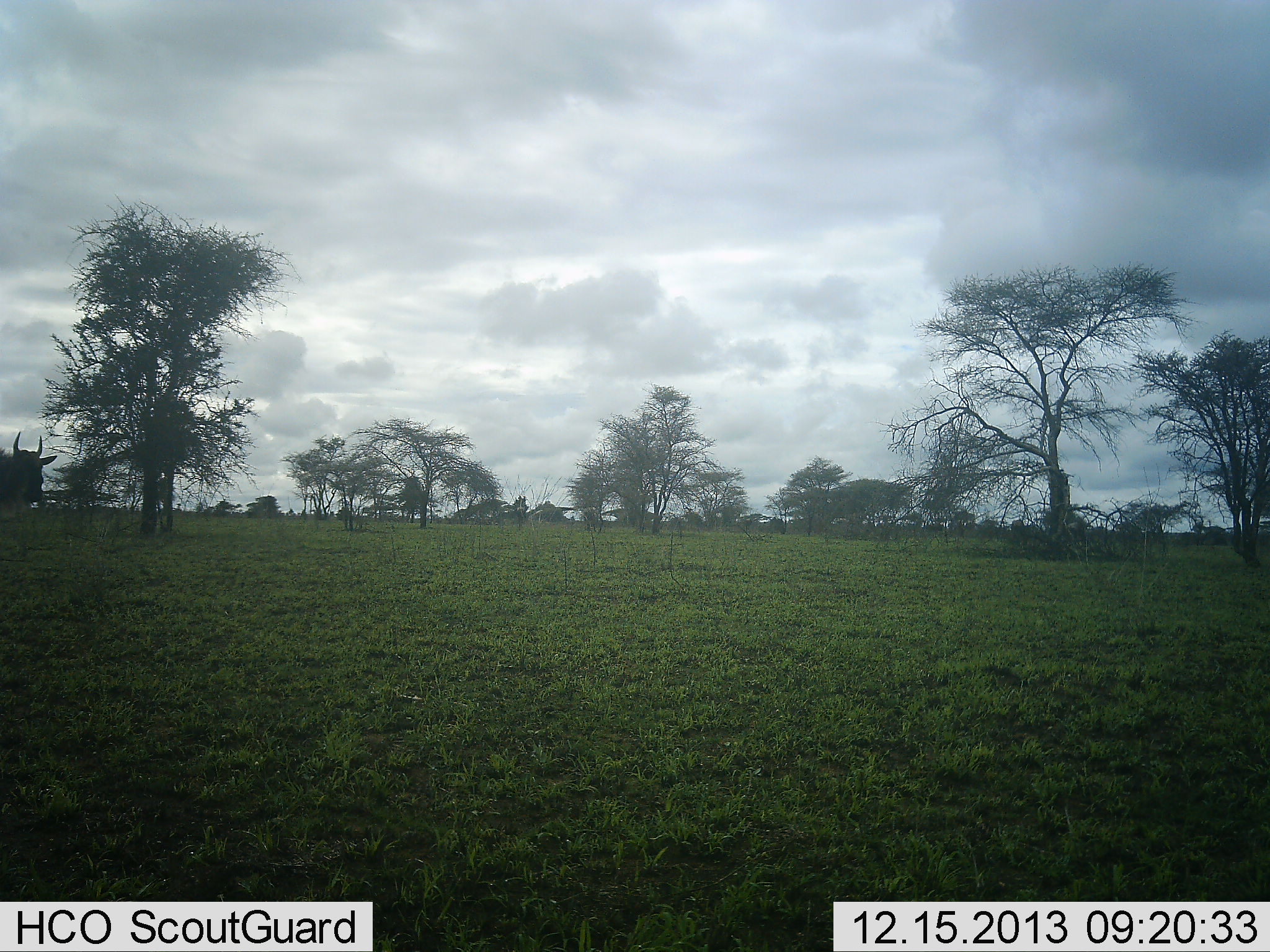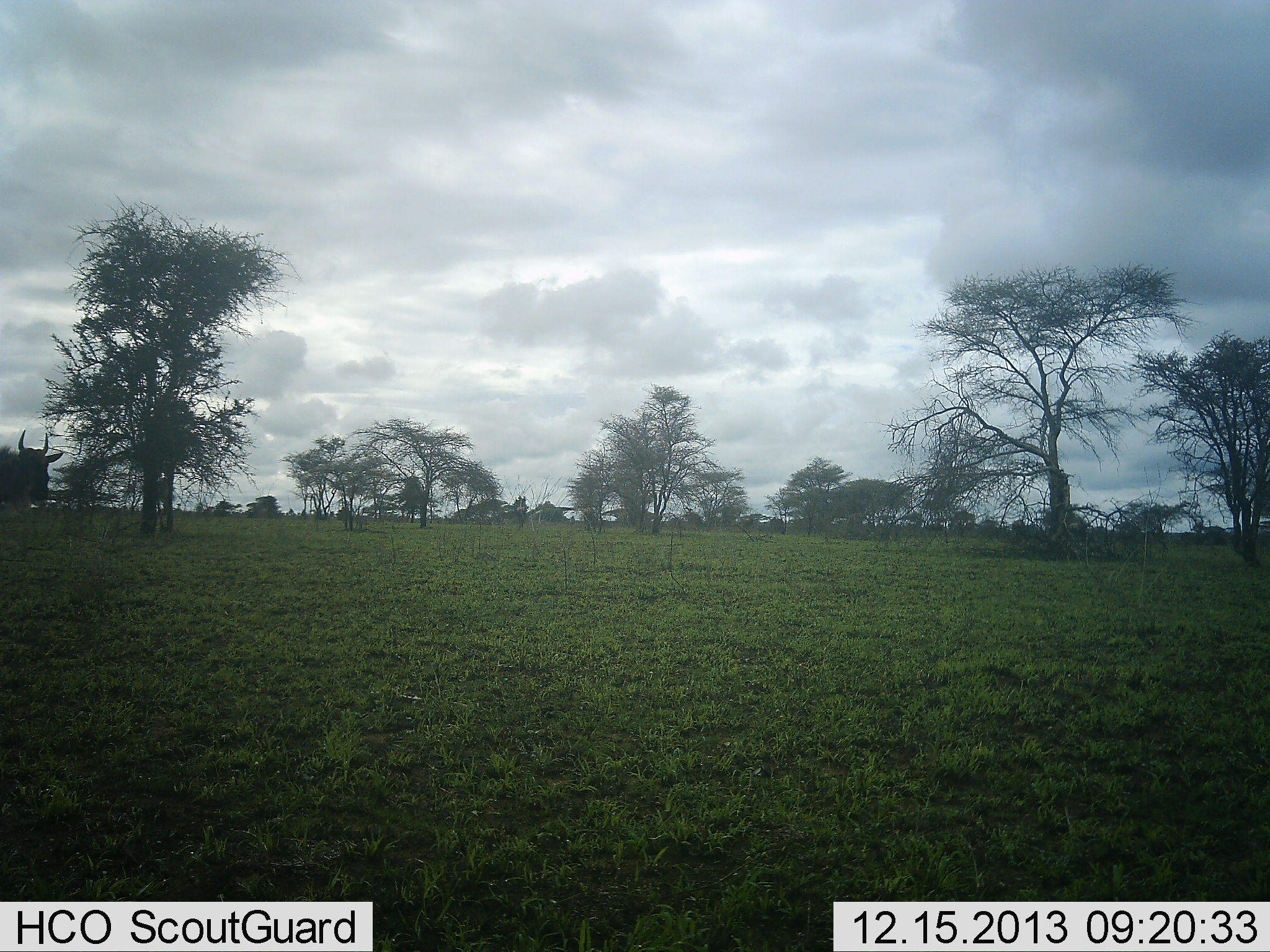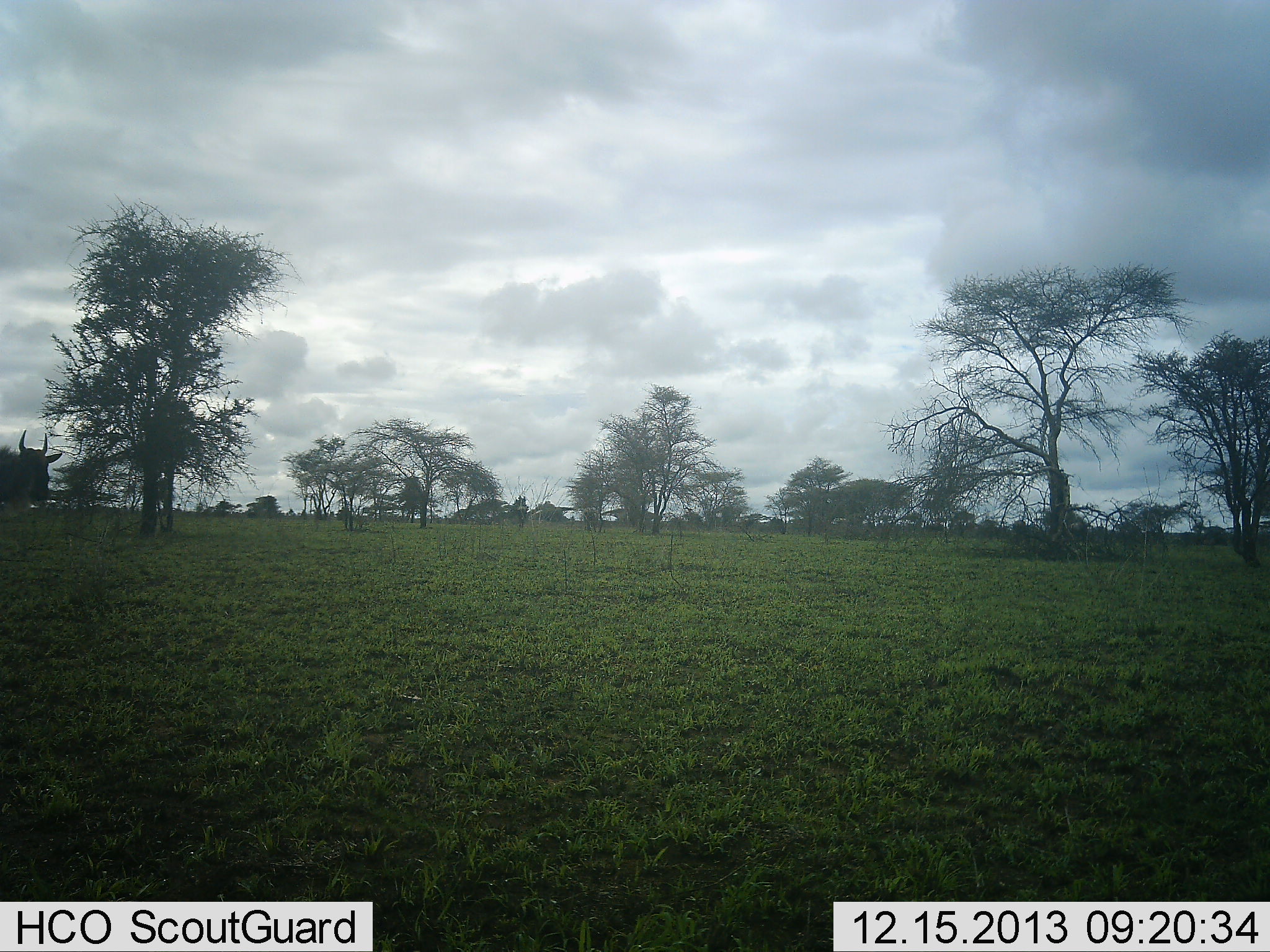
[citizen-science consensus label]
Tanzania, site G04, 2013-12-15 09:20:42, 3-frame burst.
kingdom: Animalia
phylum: Chordata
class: Mammalia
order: Artiodactyla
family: Bovidae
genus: Connochaetes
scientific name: Connochaetes taurinus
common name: blue wildebeest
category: wildebeest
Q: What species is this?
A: Wildebeest (blue wildebeest) (Connochaetes taurinus).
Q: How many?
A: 1.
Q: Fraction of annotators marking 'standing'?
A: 60%.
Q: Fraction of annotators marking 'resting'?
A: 0%.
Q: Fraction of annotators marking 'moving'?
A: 40%.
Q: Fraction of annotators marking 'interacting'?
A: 0%.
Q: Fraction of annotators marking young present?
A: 0%.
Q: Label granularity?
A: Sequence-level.